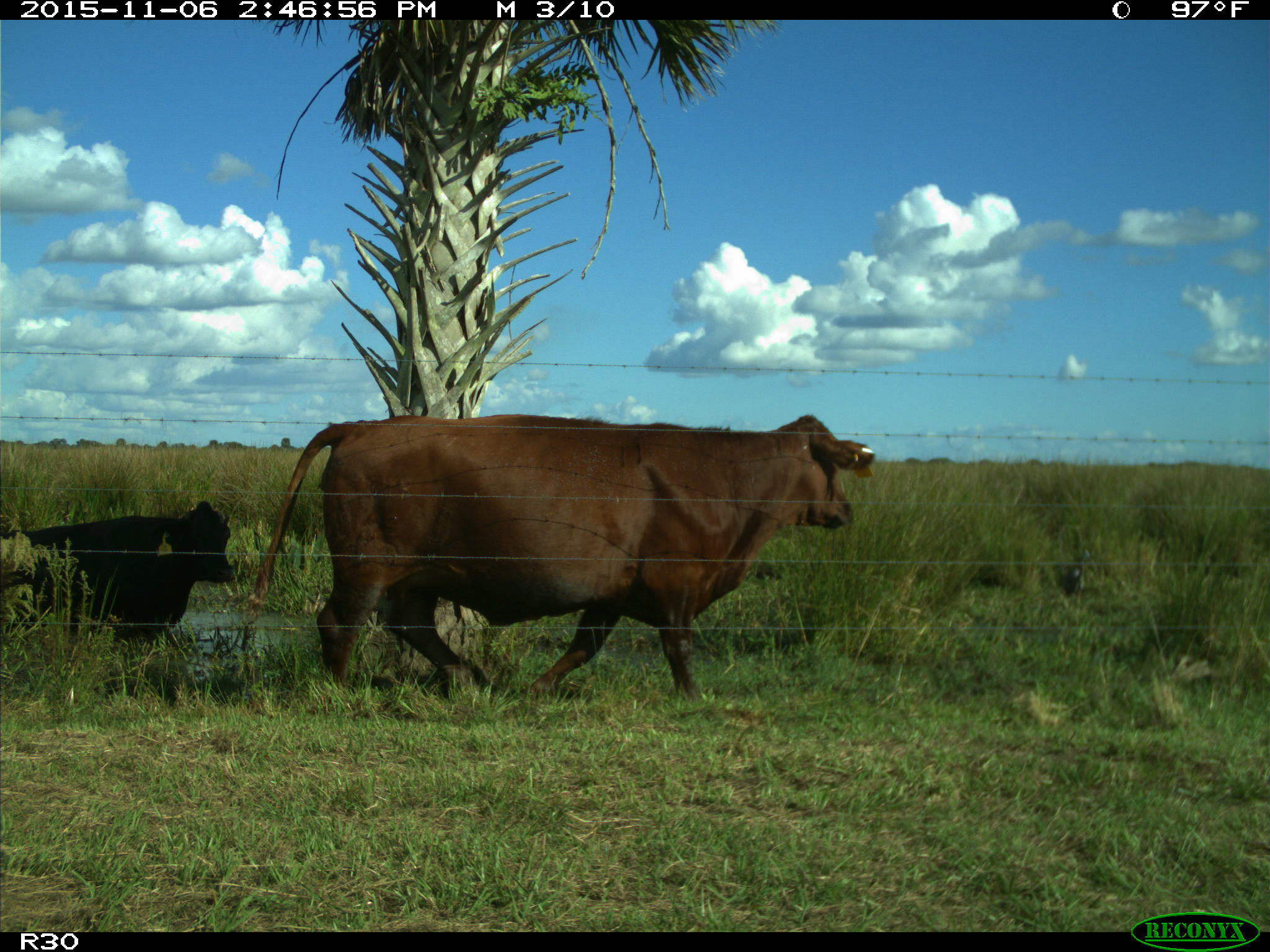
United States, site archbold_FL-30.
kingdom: Animalia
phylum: Chordata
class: Mammalia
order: Artiodactyla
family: Bovidae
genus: Bos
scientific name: Bos taurus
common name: domestic cow